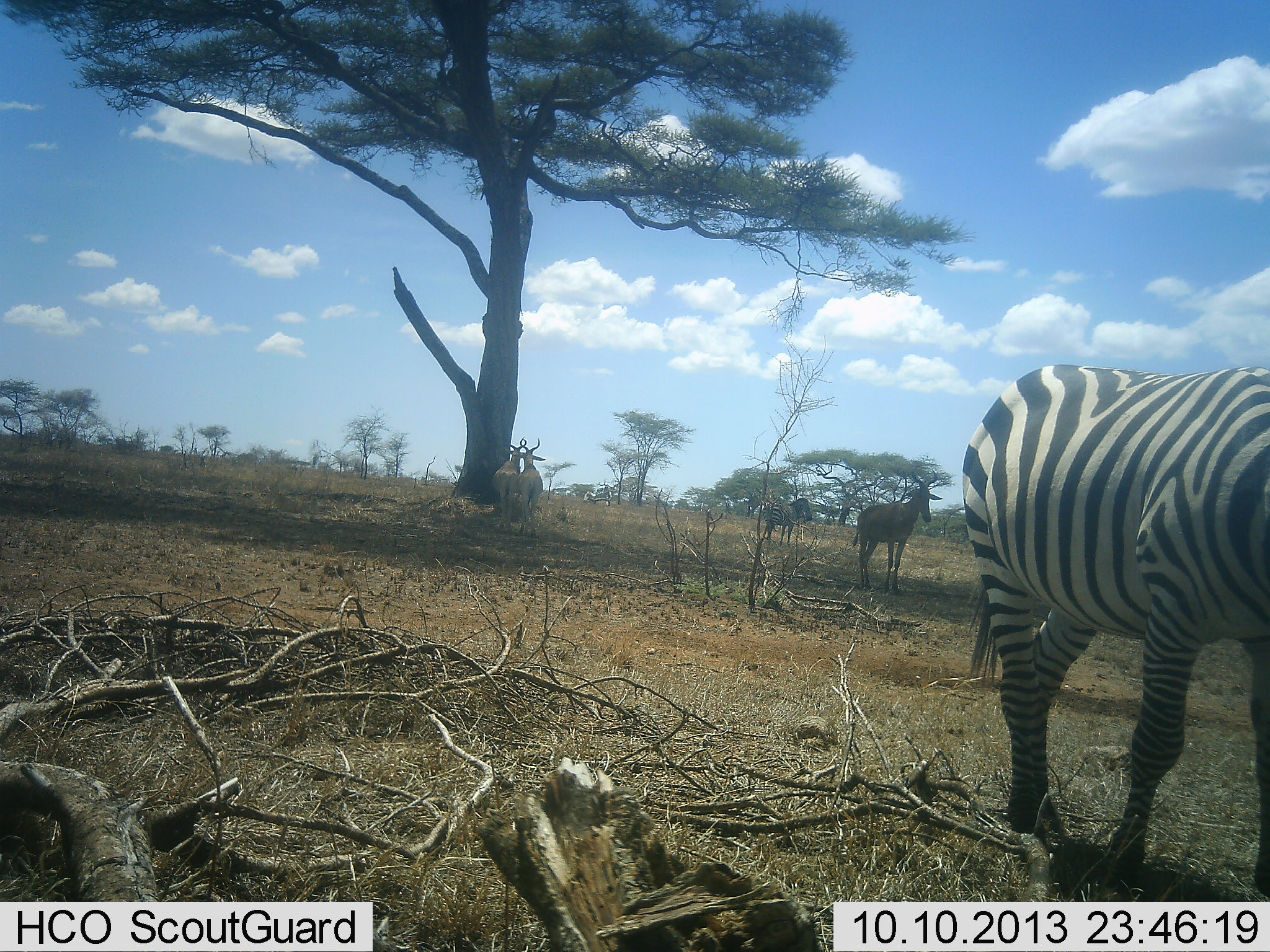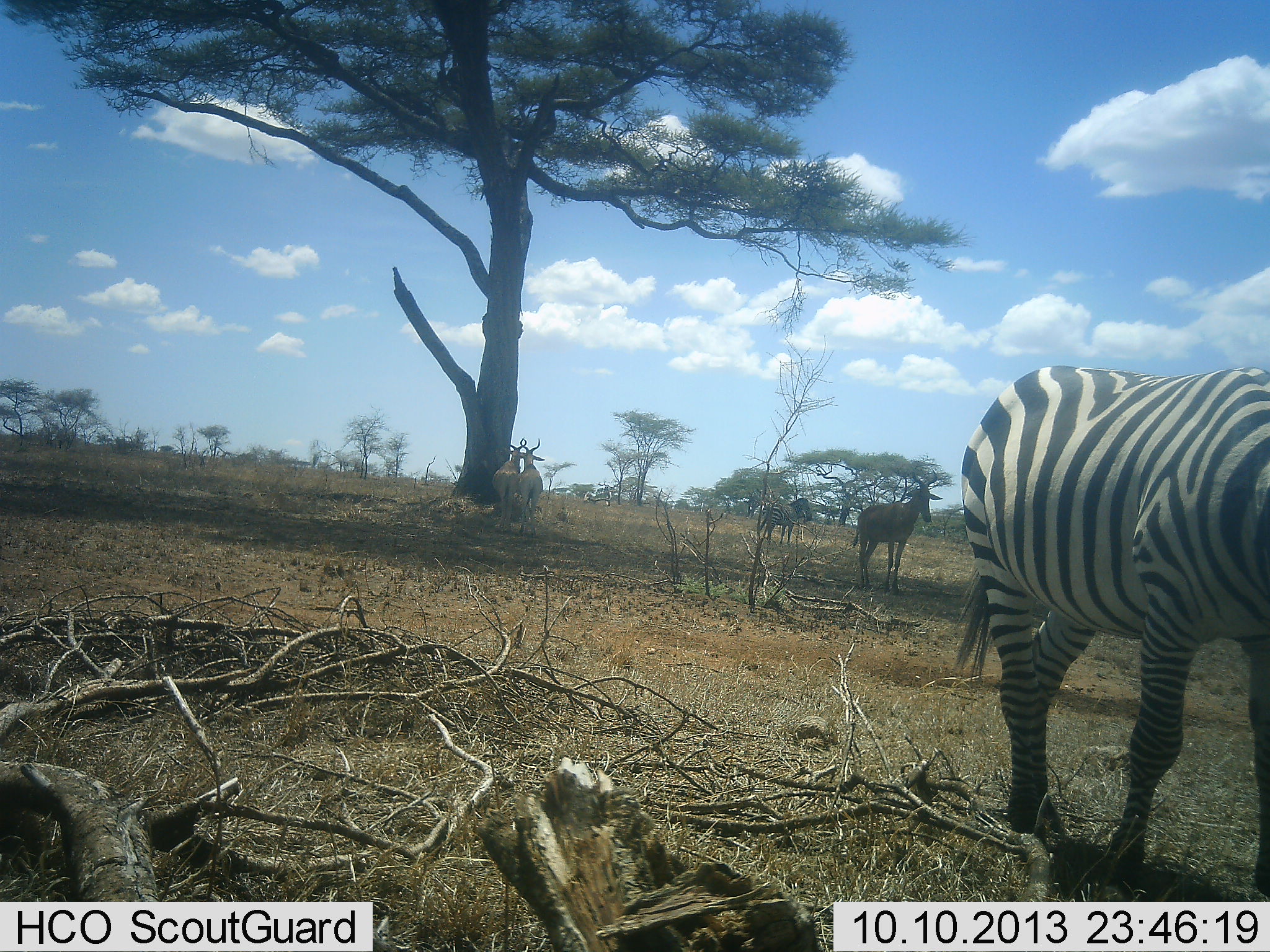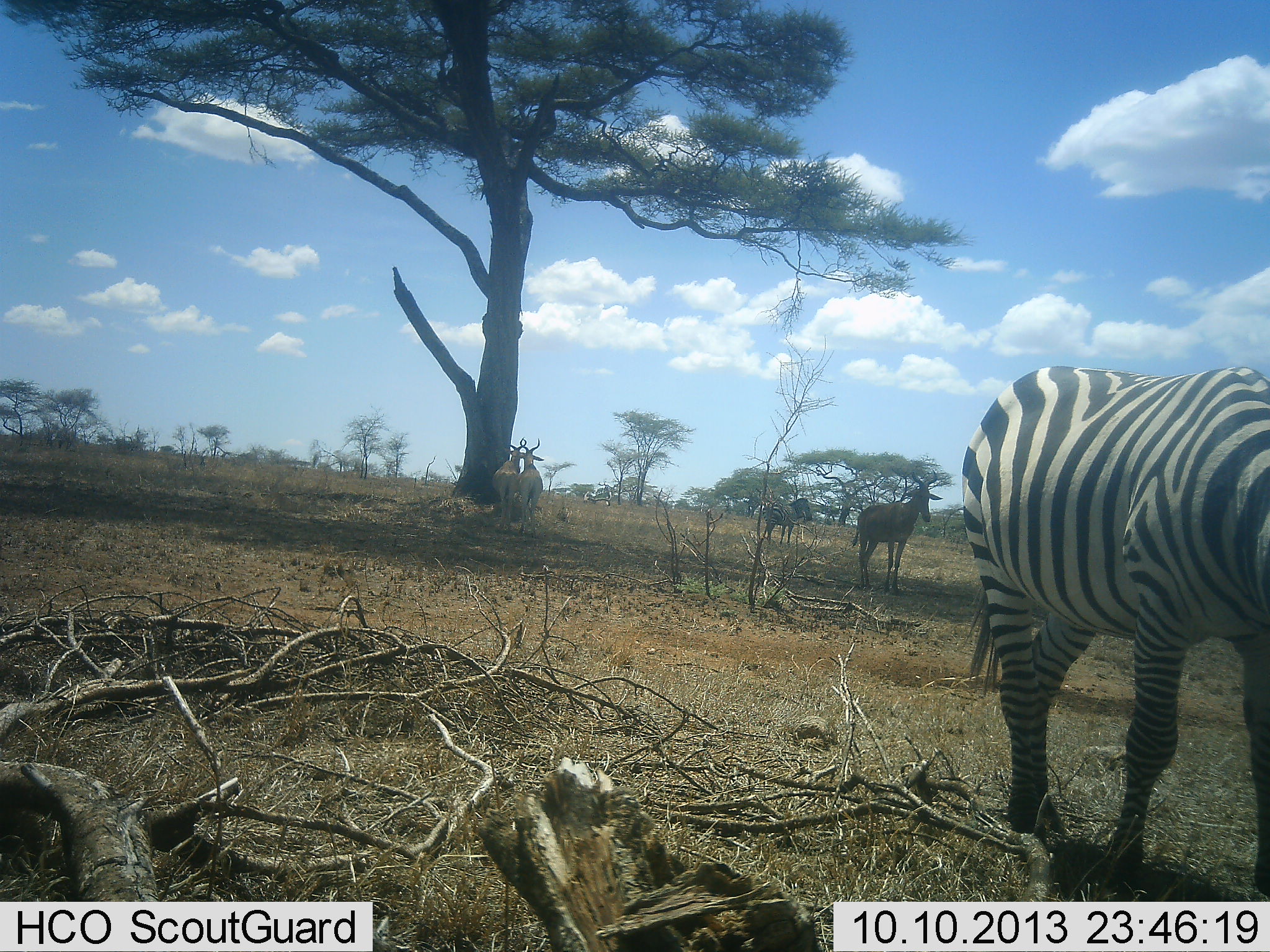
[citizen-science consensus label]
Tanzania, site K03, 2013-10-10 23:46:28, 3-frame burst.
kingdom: Animalia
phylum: Chordata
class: Mammalia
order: Artiodactyla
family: Bovidae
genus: Alcelaphus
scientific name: Alcelaphus buselaphus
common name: hartebeest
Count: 3.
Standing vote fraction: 100%.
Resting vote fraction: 9%.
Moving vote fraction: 0%.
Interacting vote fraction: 18%.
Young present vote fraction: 0%.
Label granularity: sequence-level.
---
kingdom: Animalia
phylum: Chordata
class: Mammalia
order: Perissodactyla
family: Equidae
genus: Equus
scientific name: Equus quagga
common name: plains zebra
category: zebra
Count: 2.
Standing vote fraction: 87%.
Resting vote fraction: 0%.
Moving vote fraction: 20%.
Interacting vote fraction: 0%.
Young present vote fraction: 0%.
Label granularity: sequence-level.